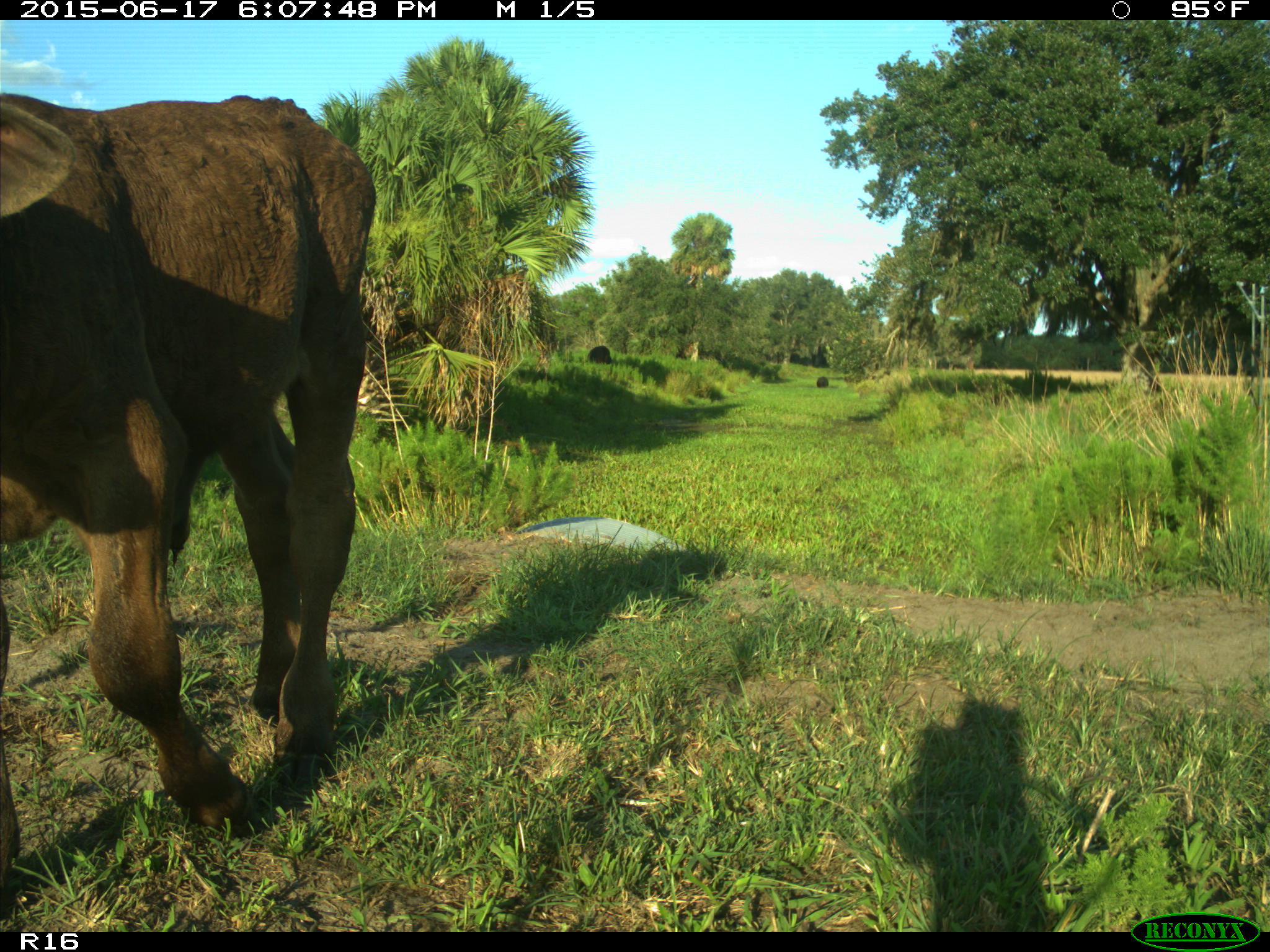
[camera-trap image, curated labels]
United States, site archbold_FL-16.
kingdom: Animalia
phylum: Chordata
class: Mammalia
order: Artiodactyla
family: Bovidae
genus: Bos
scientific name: Bos taurus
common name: domestic cow